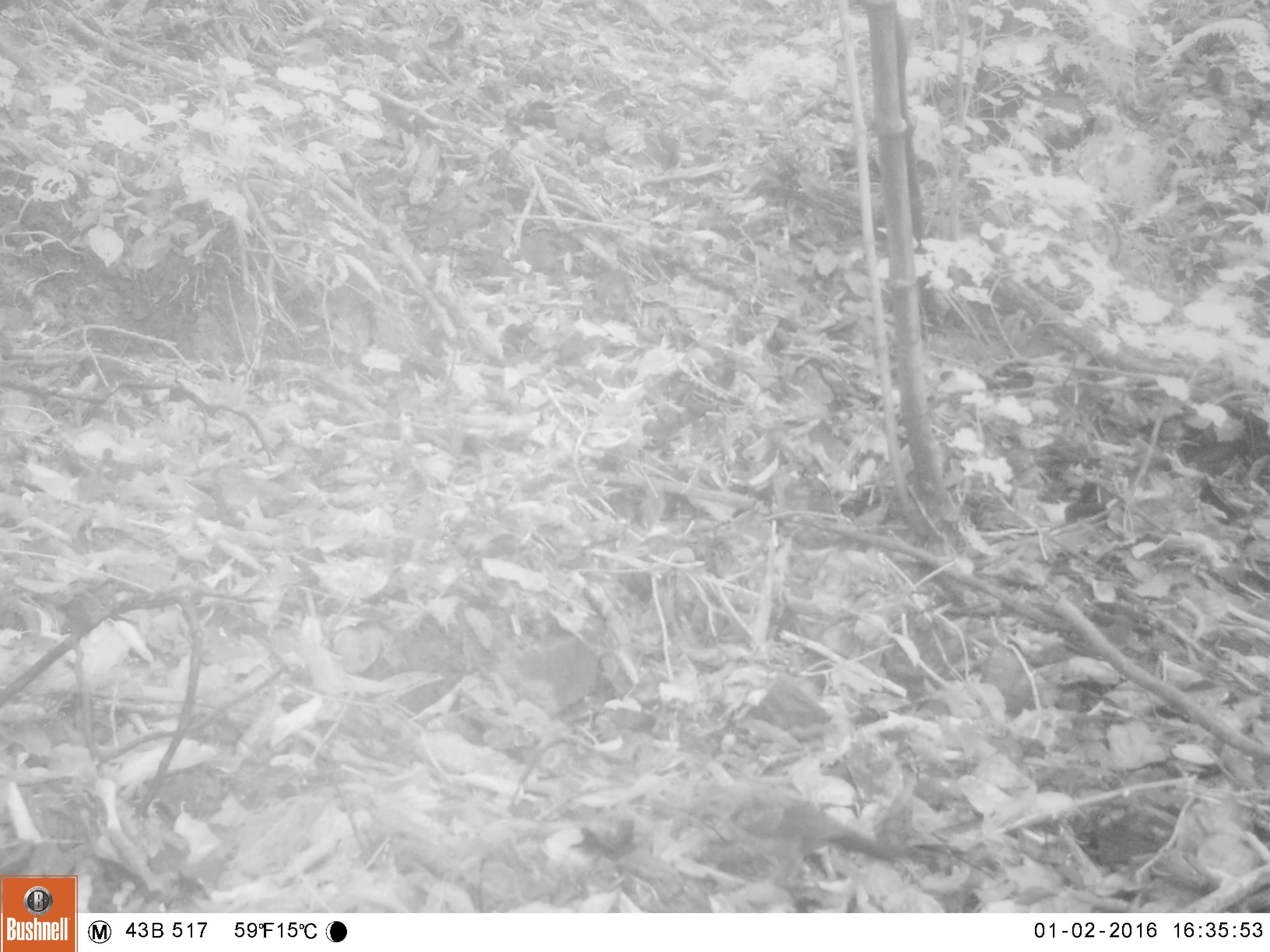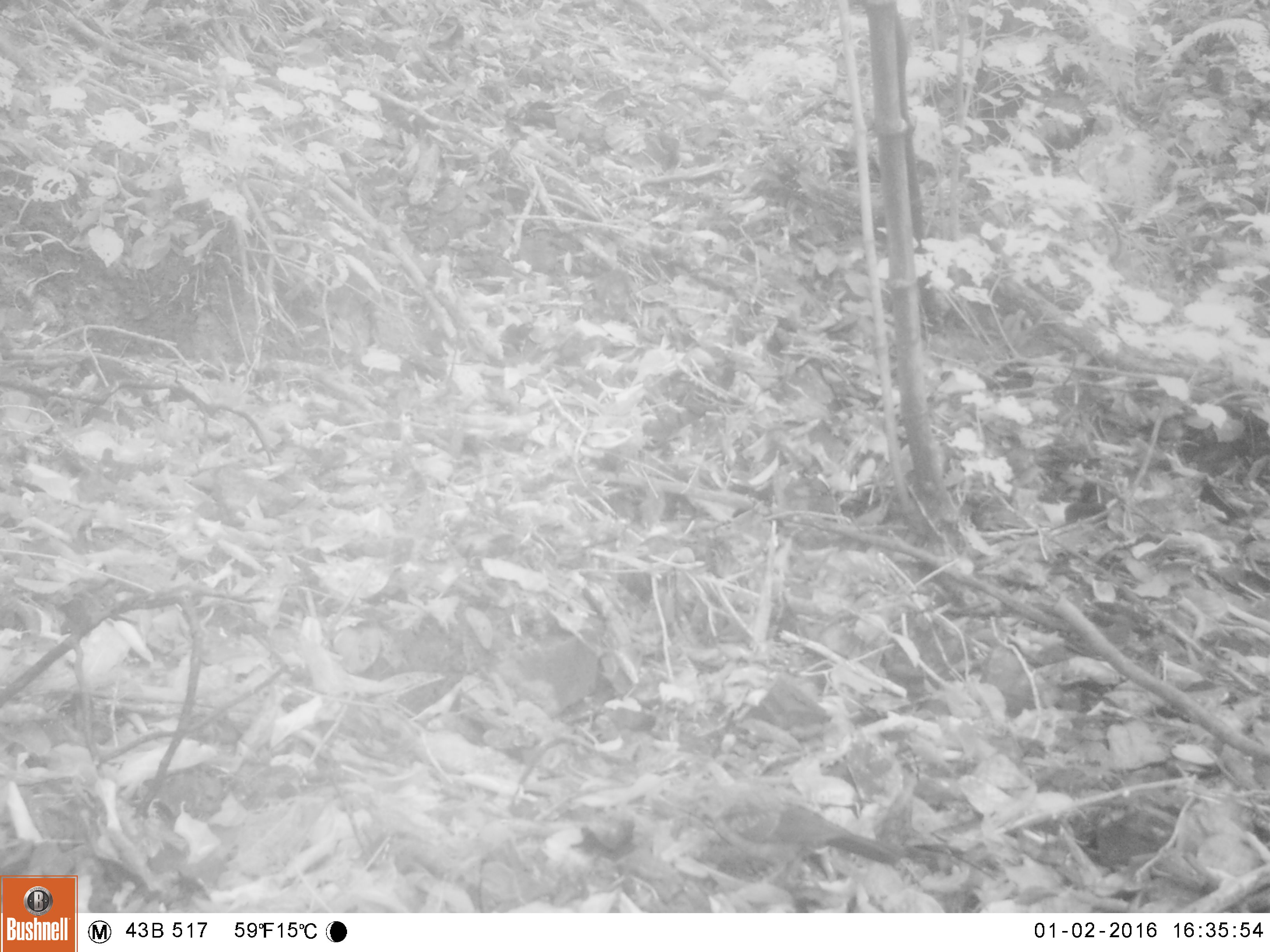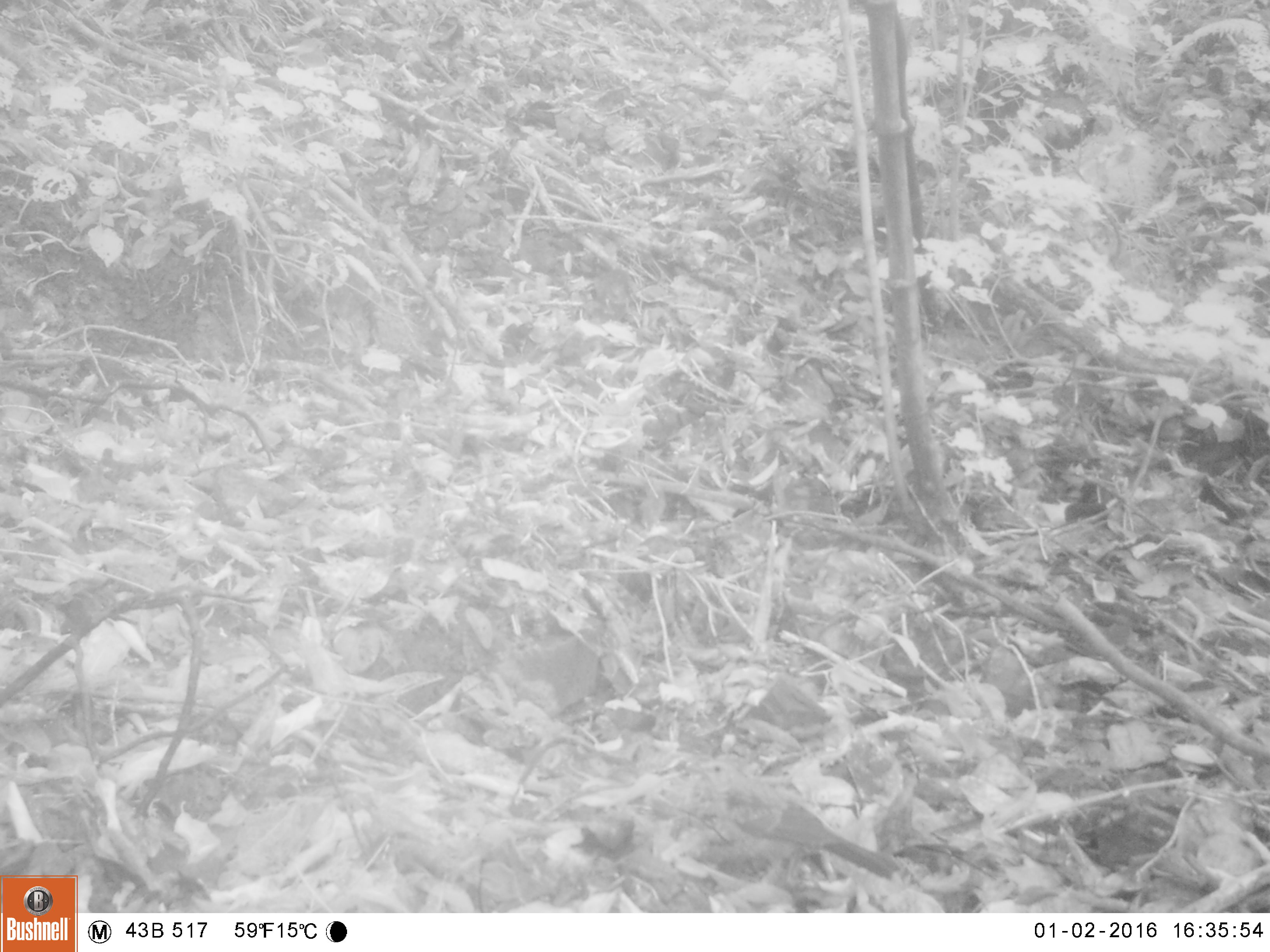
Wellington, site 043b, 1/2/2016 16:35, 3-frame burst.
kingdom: Animalia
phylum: Chordata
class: Aves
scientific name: Aves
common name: bird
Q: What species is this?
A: Bird (Aves).